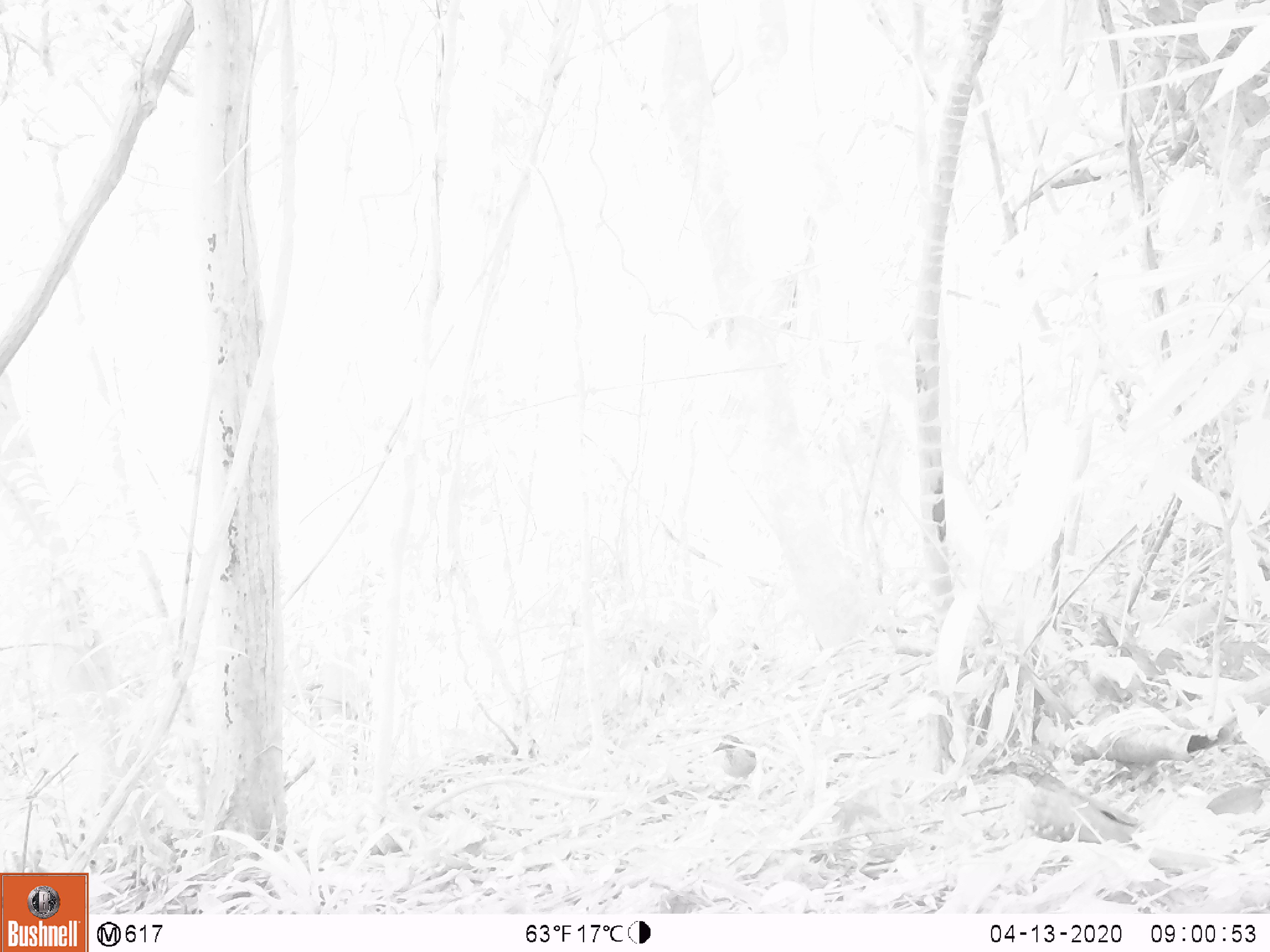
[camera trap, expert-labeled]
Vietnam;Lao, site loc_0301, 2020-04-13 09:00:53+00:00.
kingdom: Animalia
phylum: Chordata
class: Aves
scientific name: Aves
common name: bird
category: unidentified bird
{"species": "unidentified bird (bird) (Aves)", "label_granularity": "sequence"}